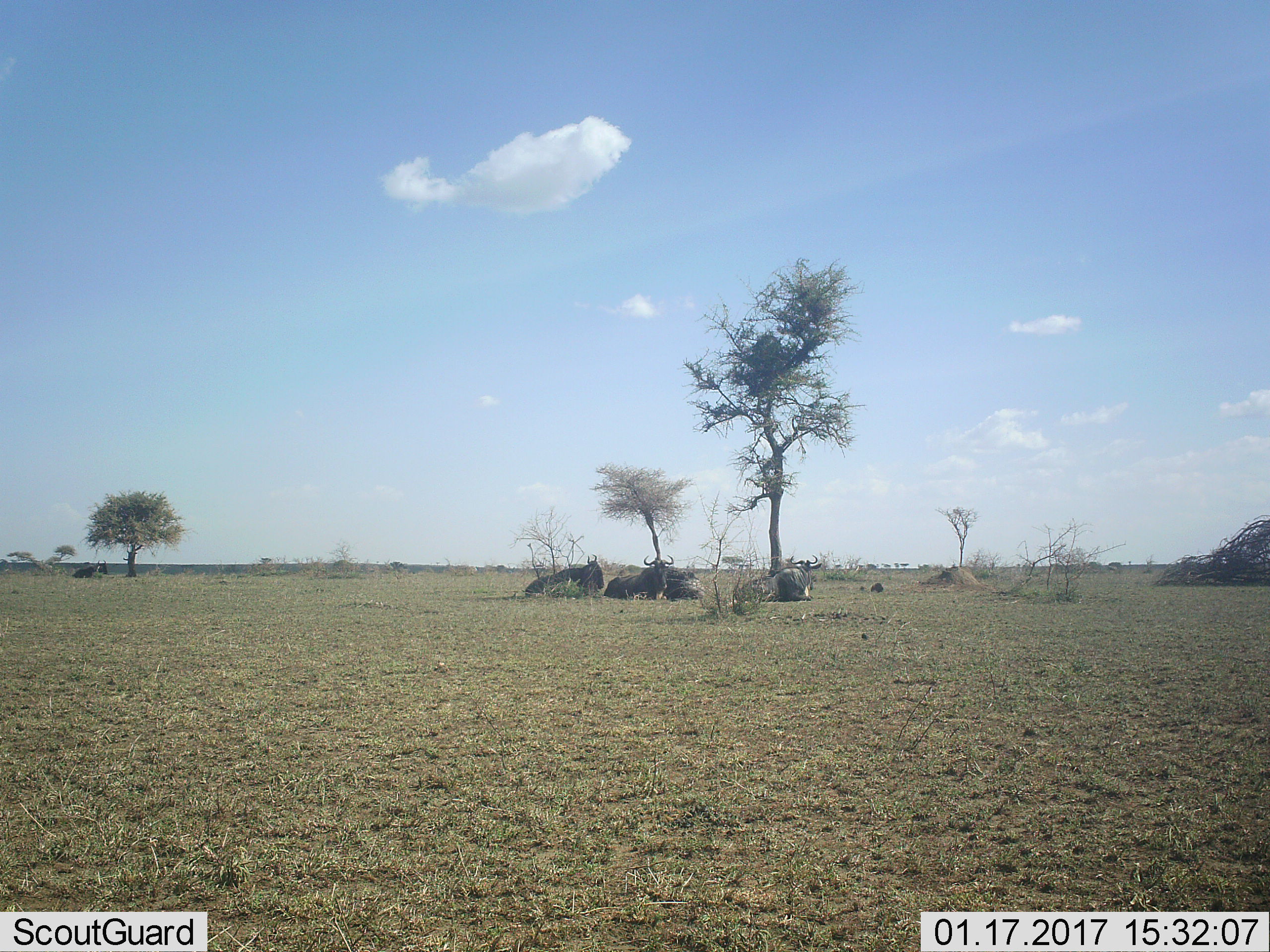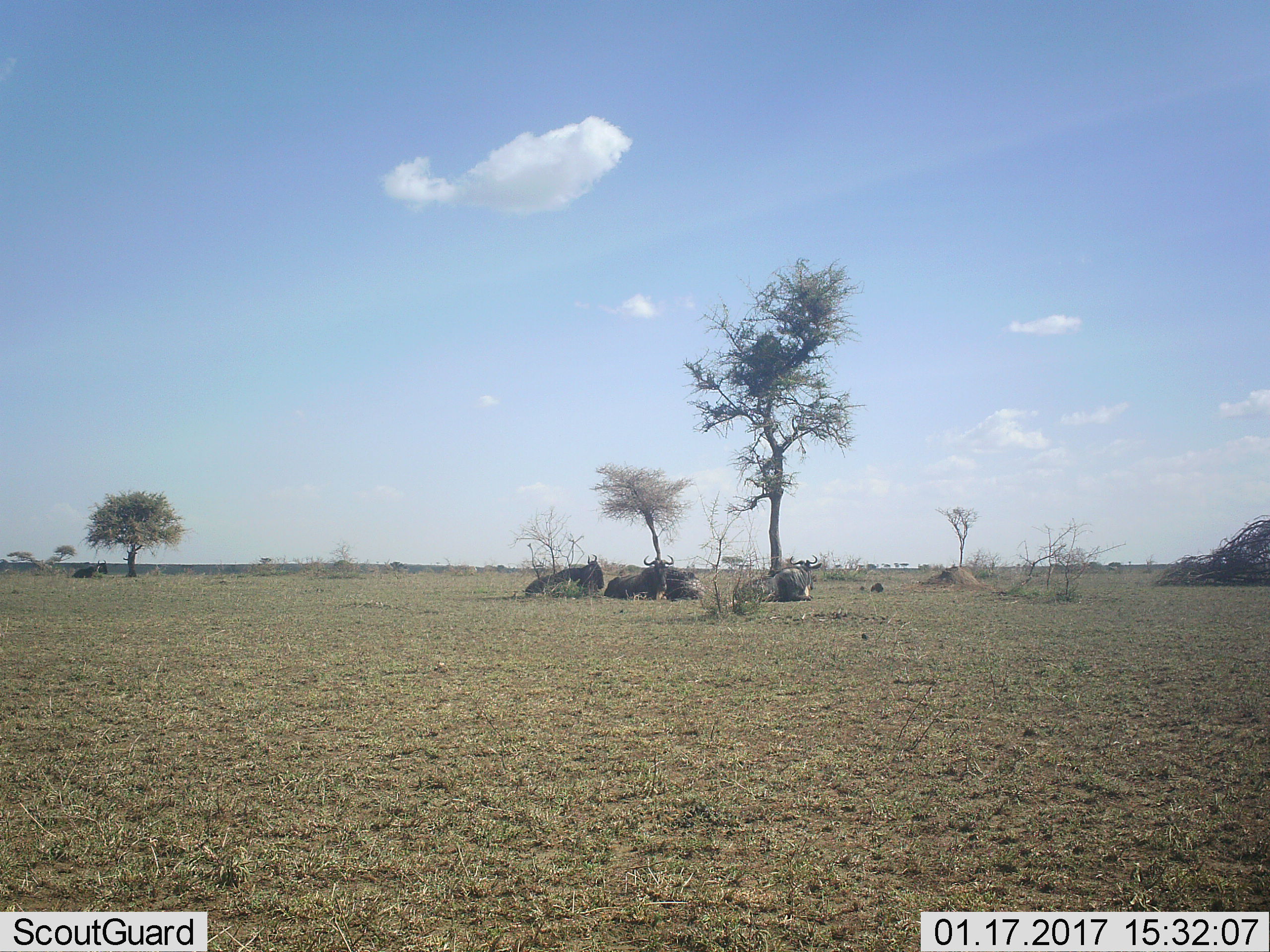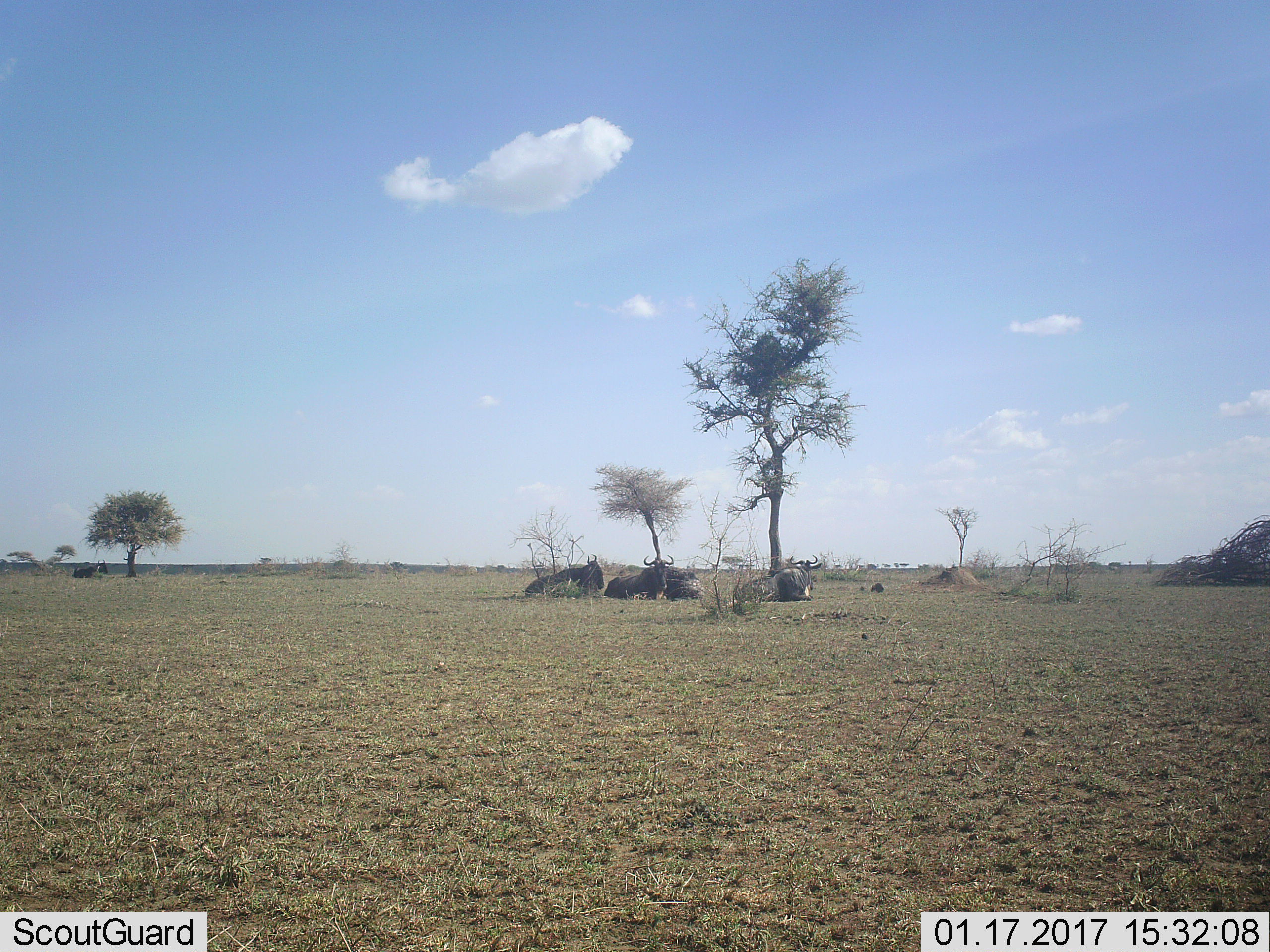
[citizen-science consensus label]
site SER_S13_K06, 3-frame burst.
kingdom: Animalia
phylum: Chordata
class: Mammalia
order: Artiodactyla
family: Bovidae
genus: Connochaetes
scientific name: Connochaetes taurinus taurinus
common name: blue wildebeest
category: wildebeestblue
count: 5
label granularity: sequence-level